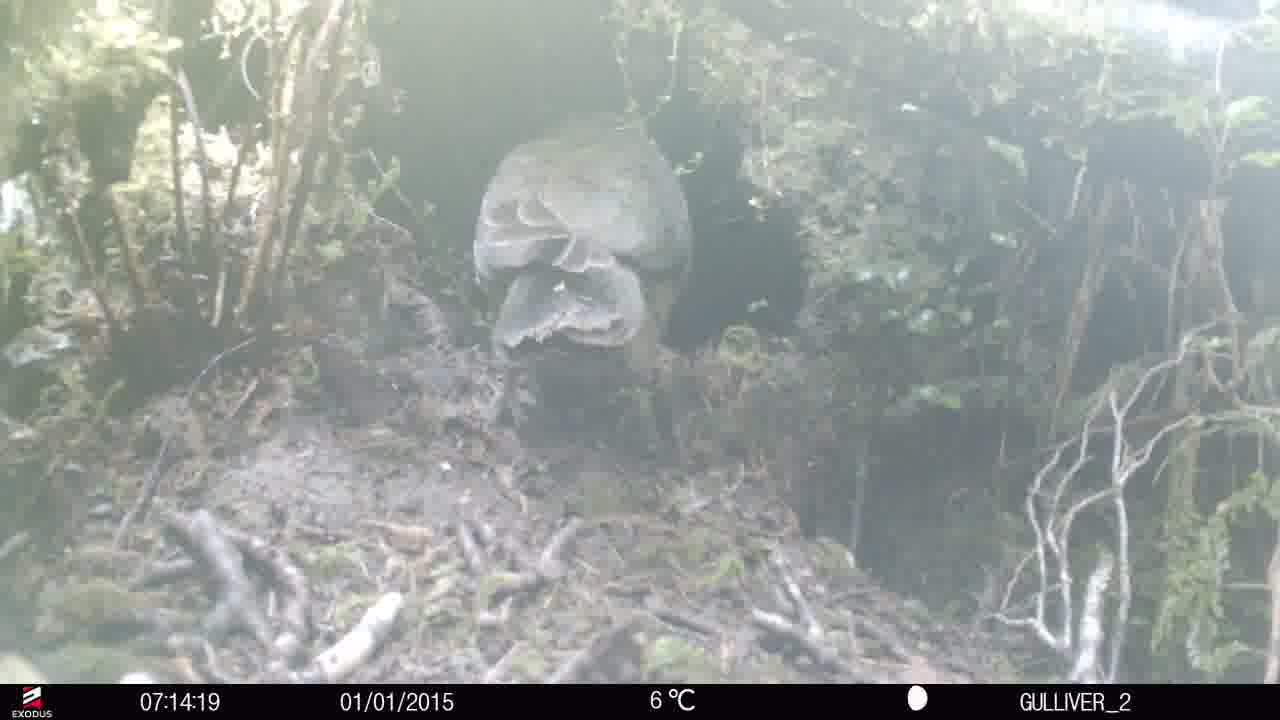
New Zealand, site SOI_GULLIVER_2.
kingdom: Animalia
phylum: Chordata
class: Aves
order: Psittaciformes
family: Strigopidae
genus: Nestor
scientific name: Nestor notabilis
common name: kea